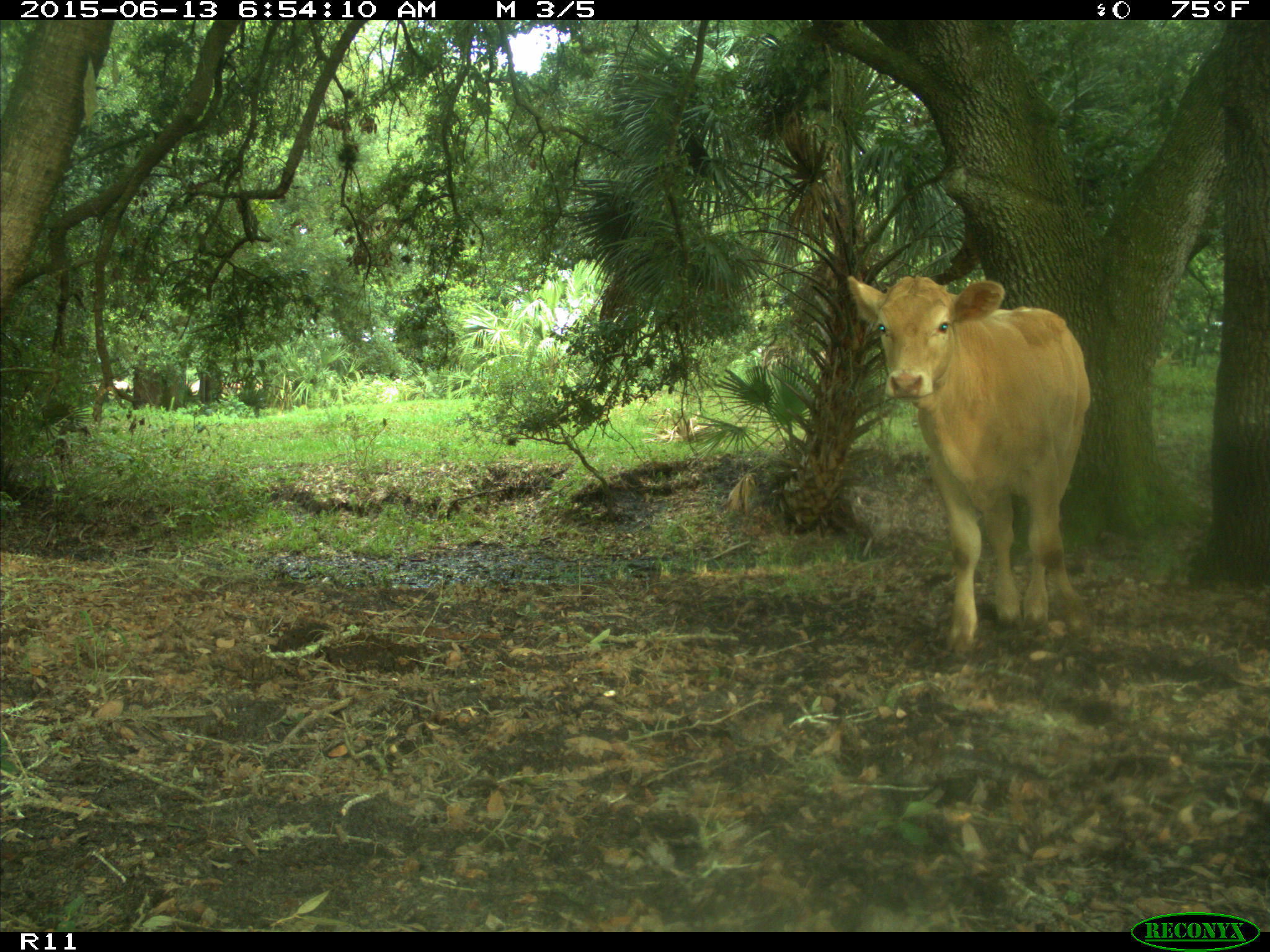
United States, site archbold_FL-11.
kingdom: Animalia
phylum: Chordata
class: Mammalia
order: Artiodactyla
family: Bovidae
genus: Bos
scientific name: Bos taurus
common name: domestic cow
Bos taurus (domestic cow).